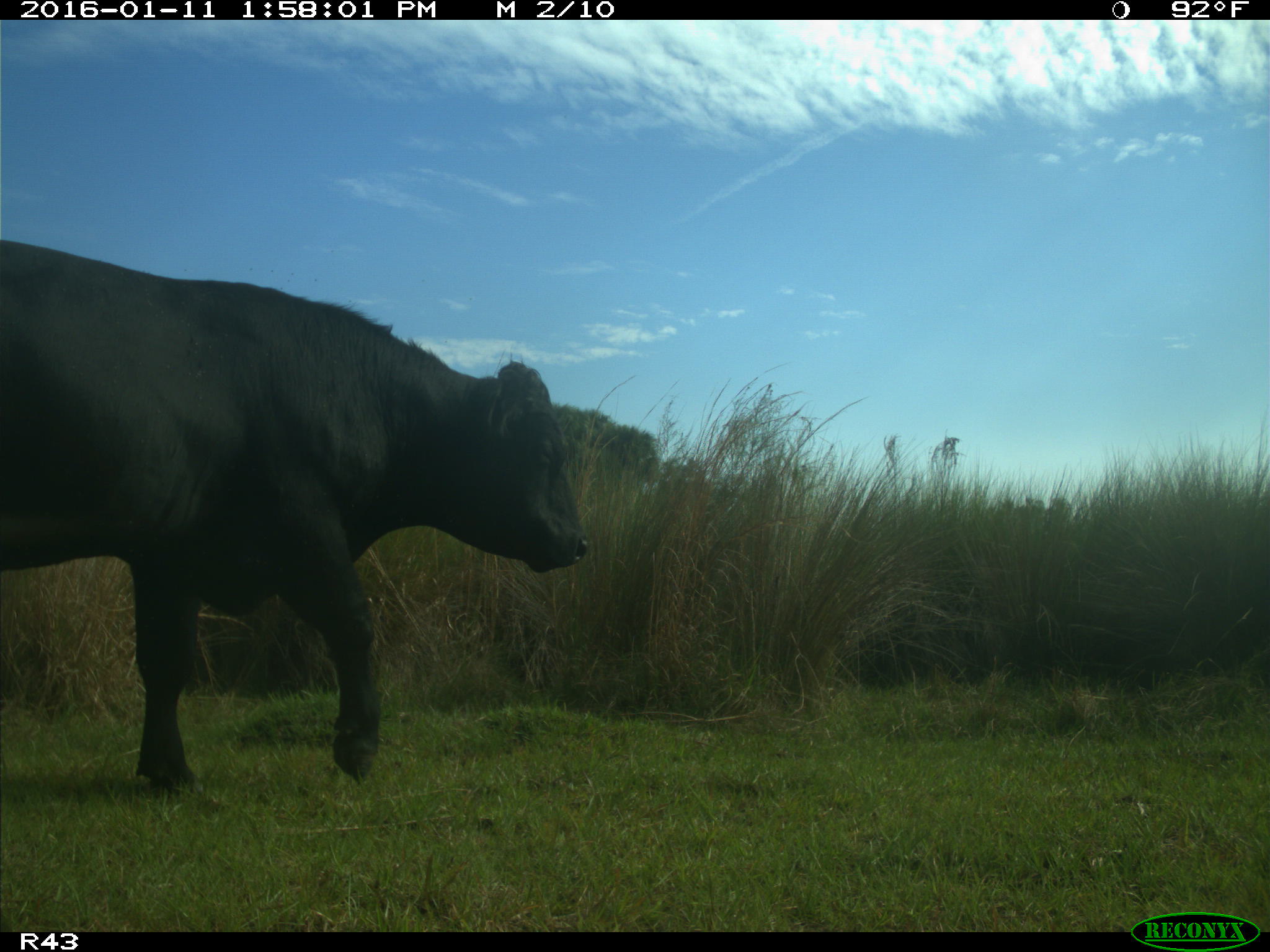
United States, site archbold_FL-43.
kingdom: Animalia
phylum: Chordata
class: Mammalia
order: Artiodactyla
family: Bovidae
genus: Bos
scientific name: Bos taurus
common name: domestic cow